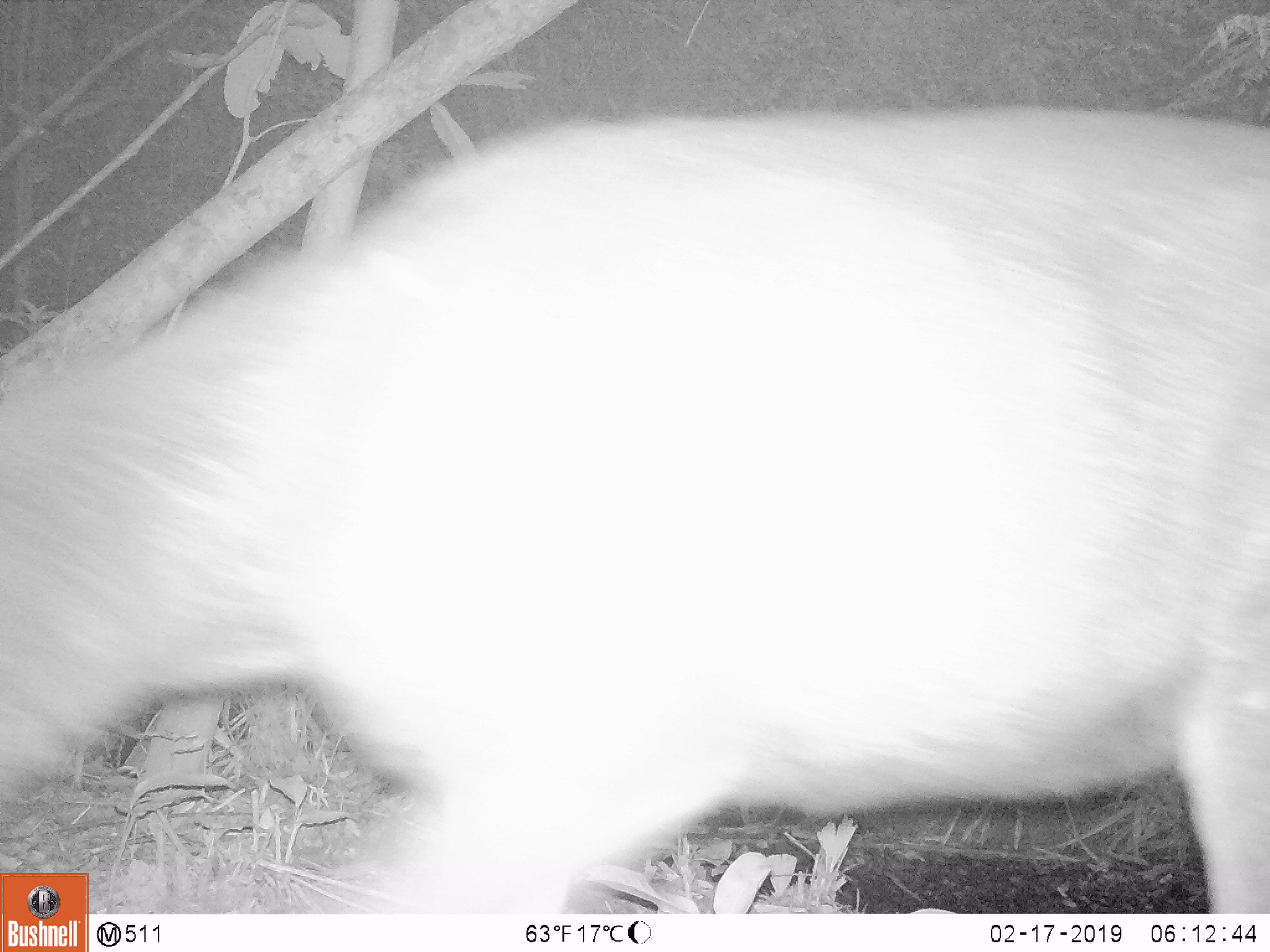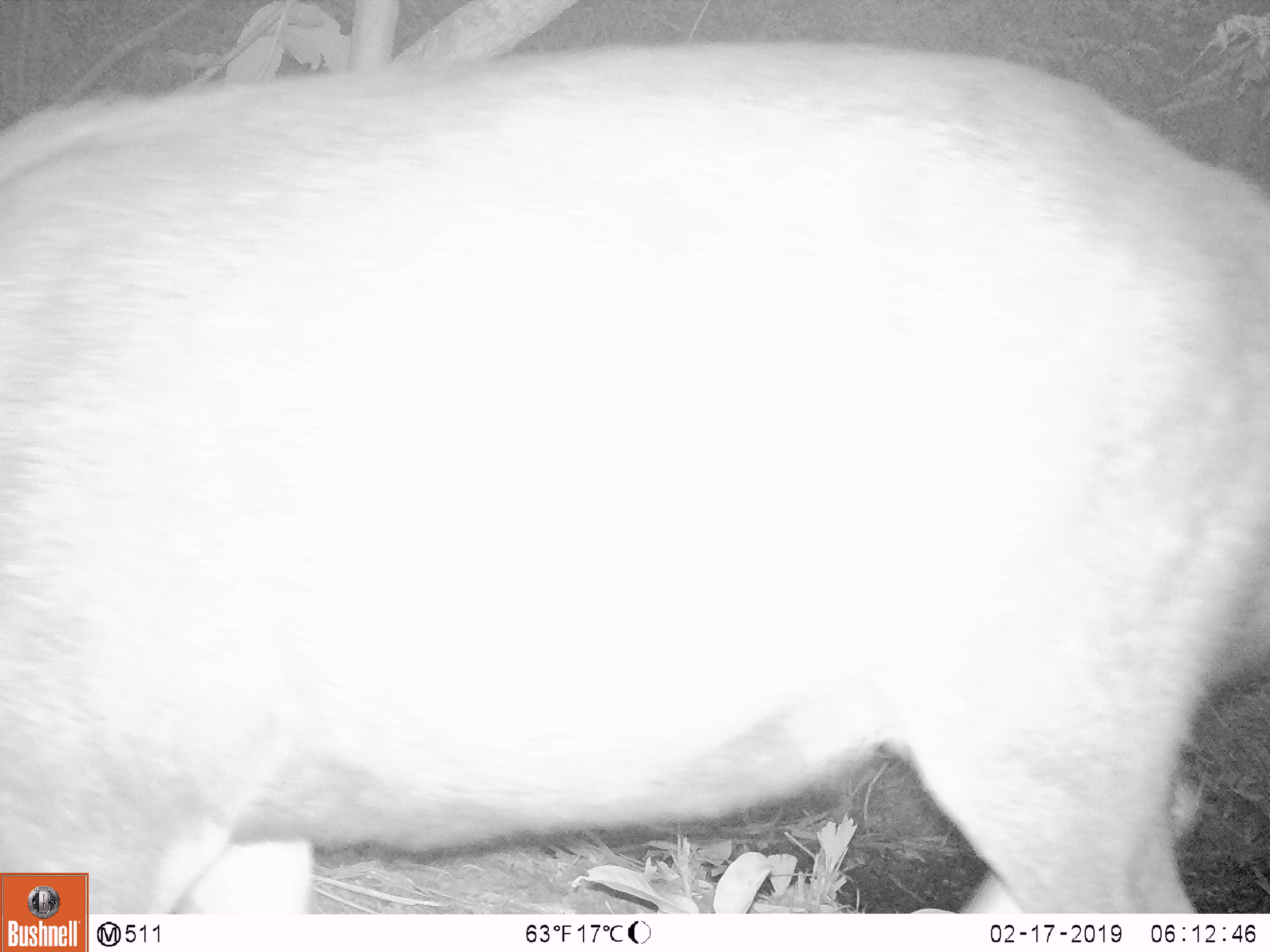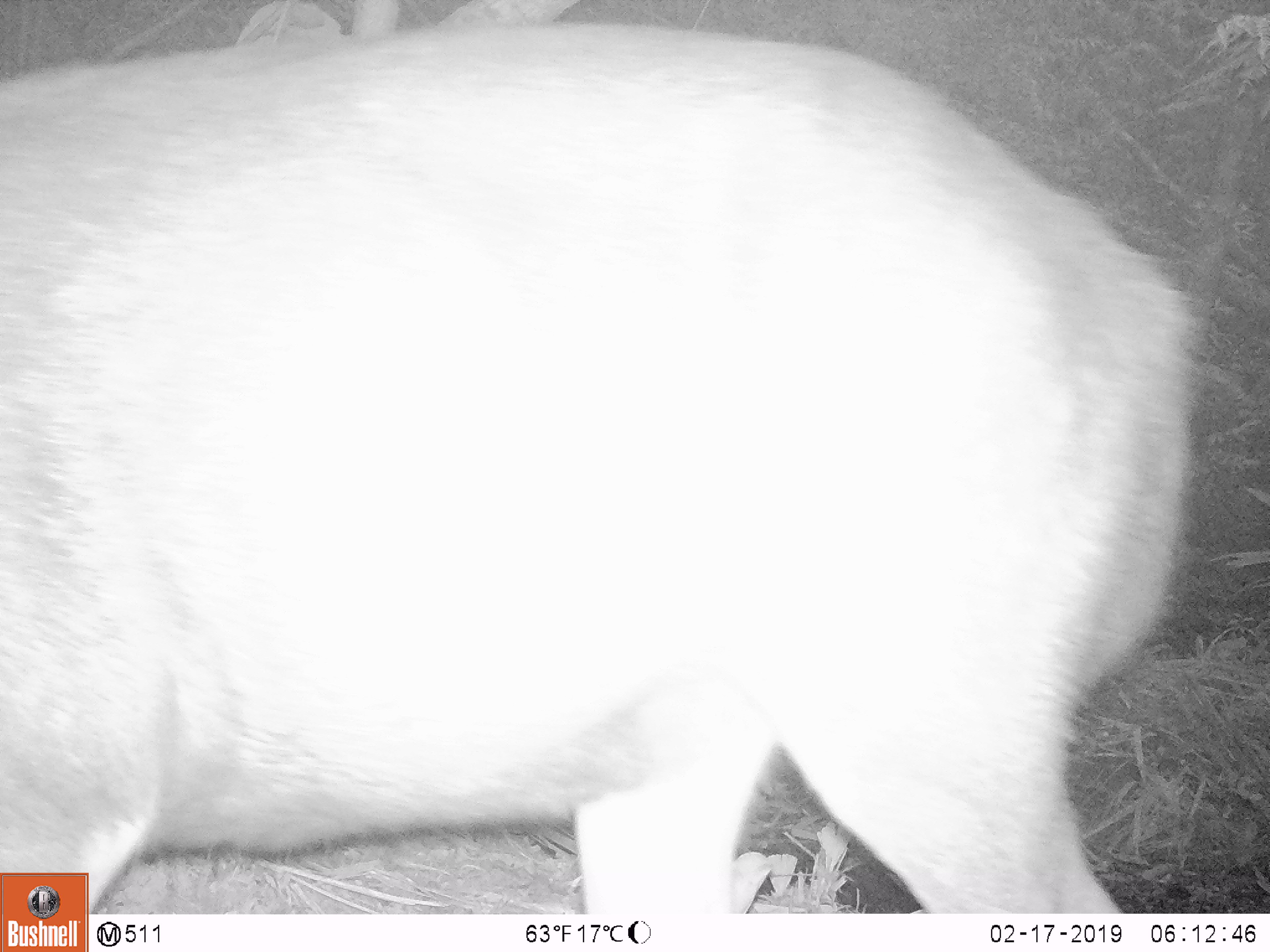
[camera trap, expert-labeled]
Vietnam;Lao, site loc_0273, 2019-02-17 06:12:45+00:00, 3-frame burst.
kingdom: Animalia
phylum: Chordata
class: Mammalia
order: Artiodactyla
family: Cervidae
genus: Rusa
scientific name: Rusa unicolor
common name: sambar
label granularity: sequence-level